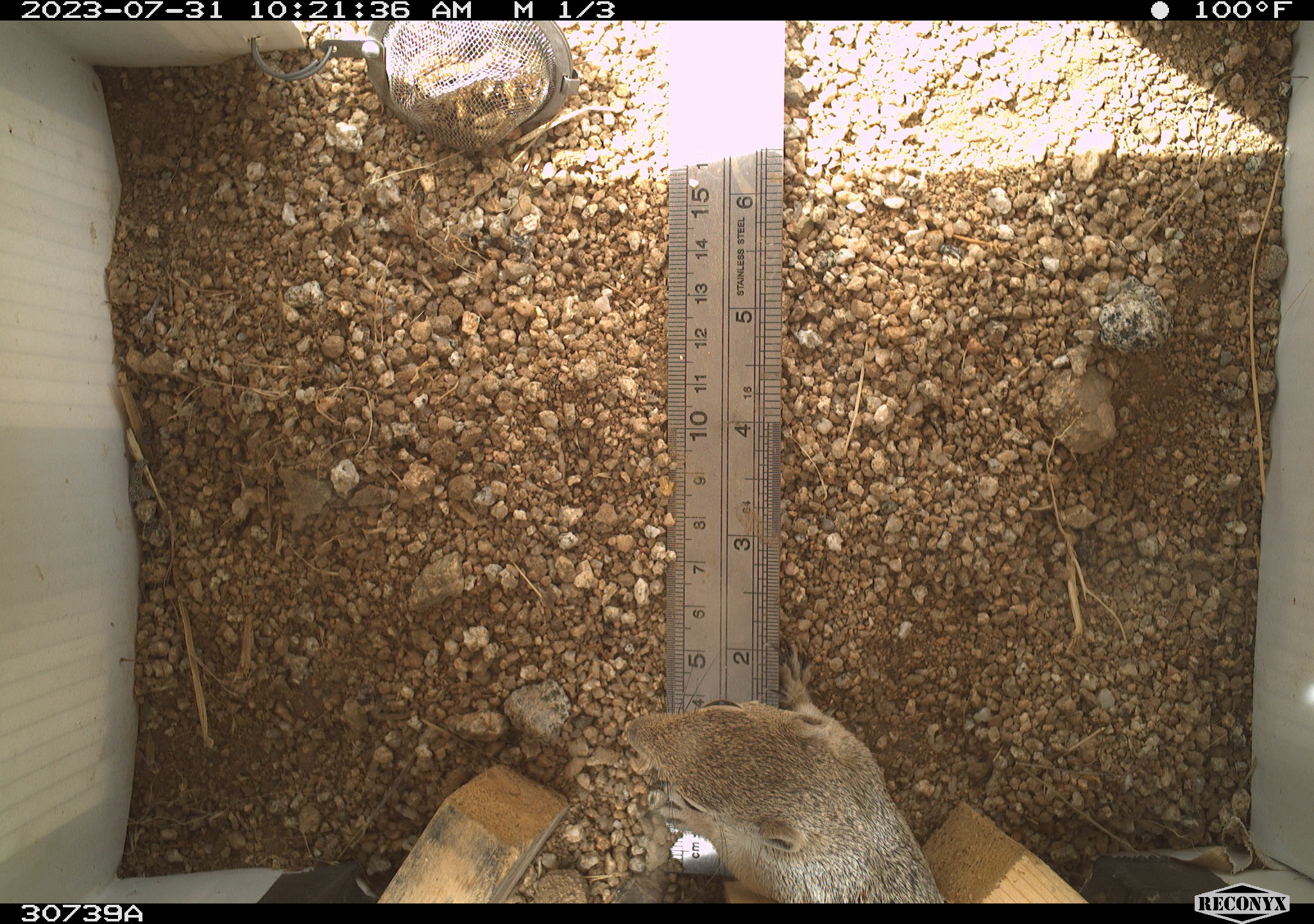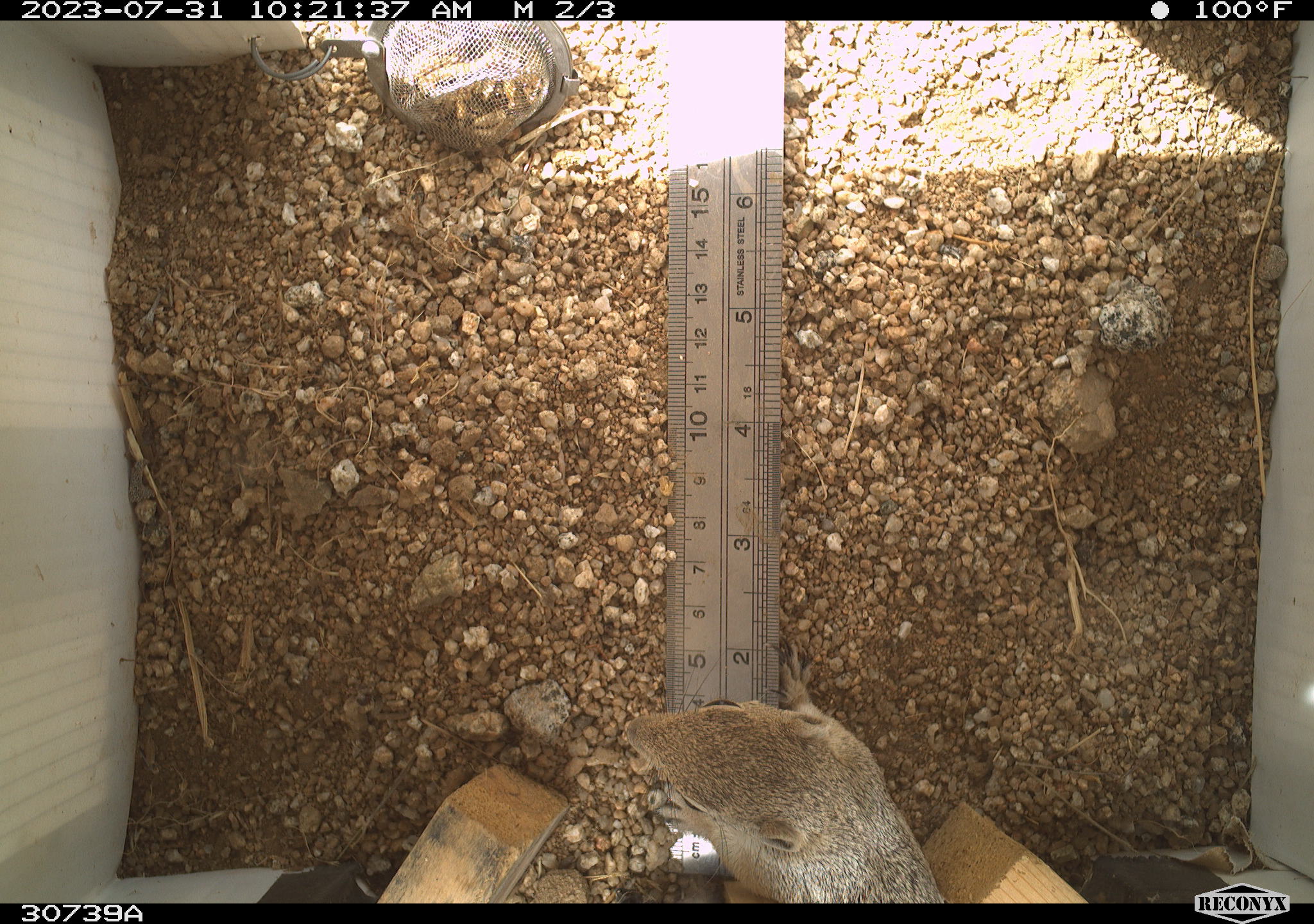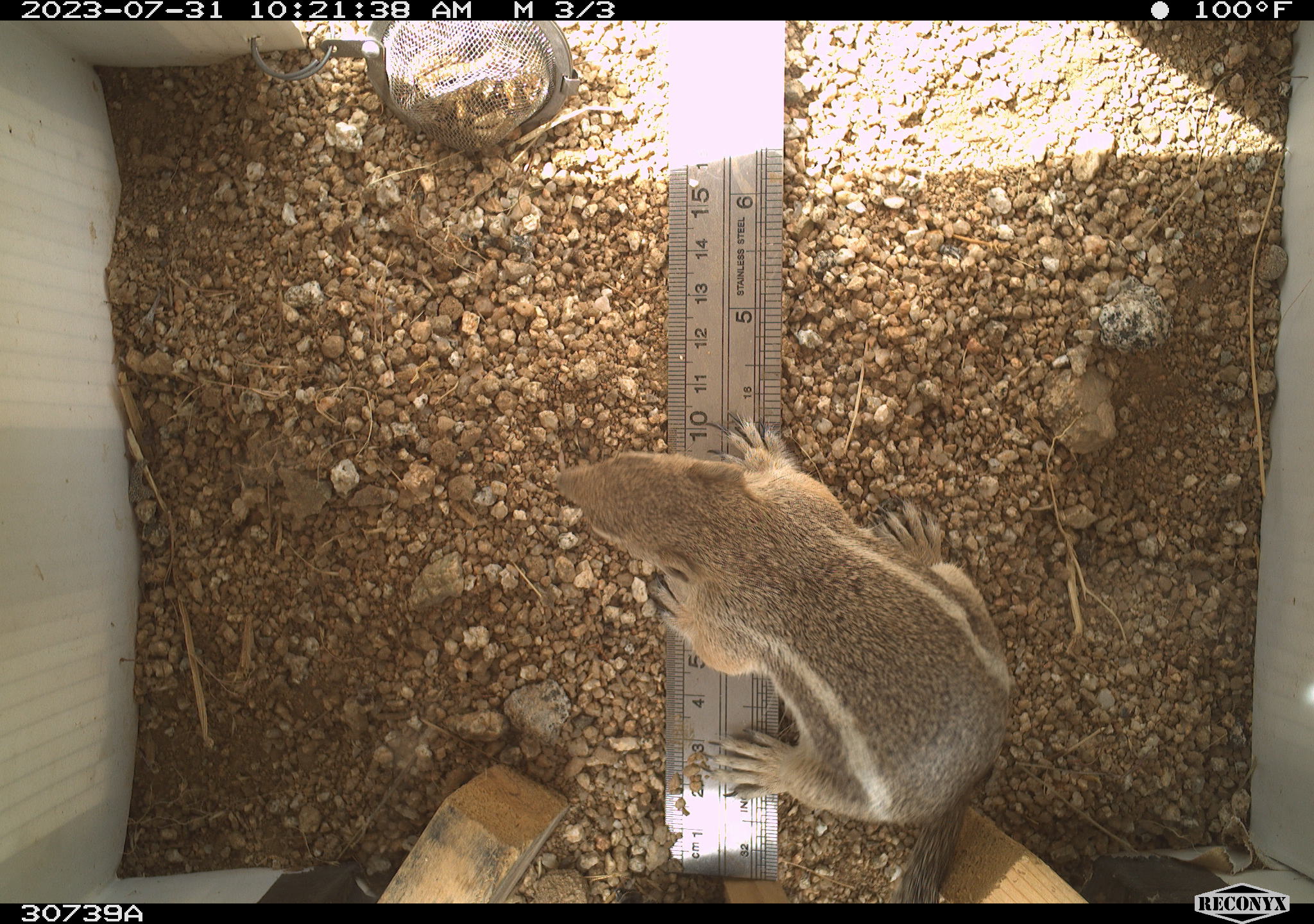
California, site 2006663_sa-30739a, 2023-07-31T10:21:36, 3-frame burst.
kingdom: Animalia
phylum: Chordata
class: Mammalia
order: Rodentia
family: Sciuridae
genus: Ammospermophilus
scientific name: Ammospermophilus leucurus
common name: white-tailed antelope squirrel